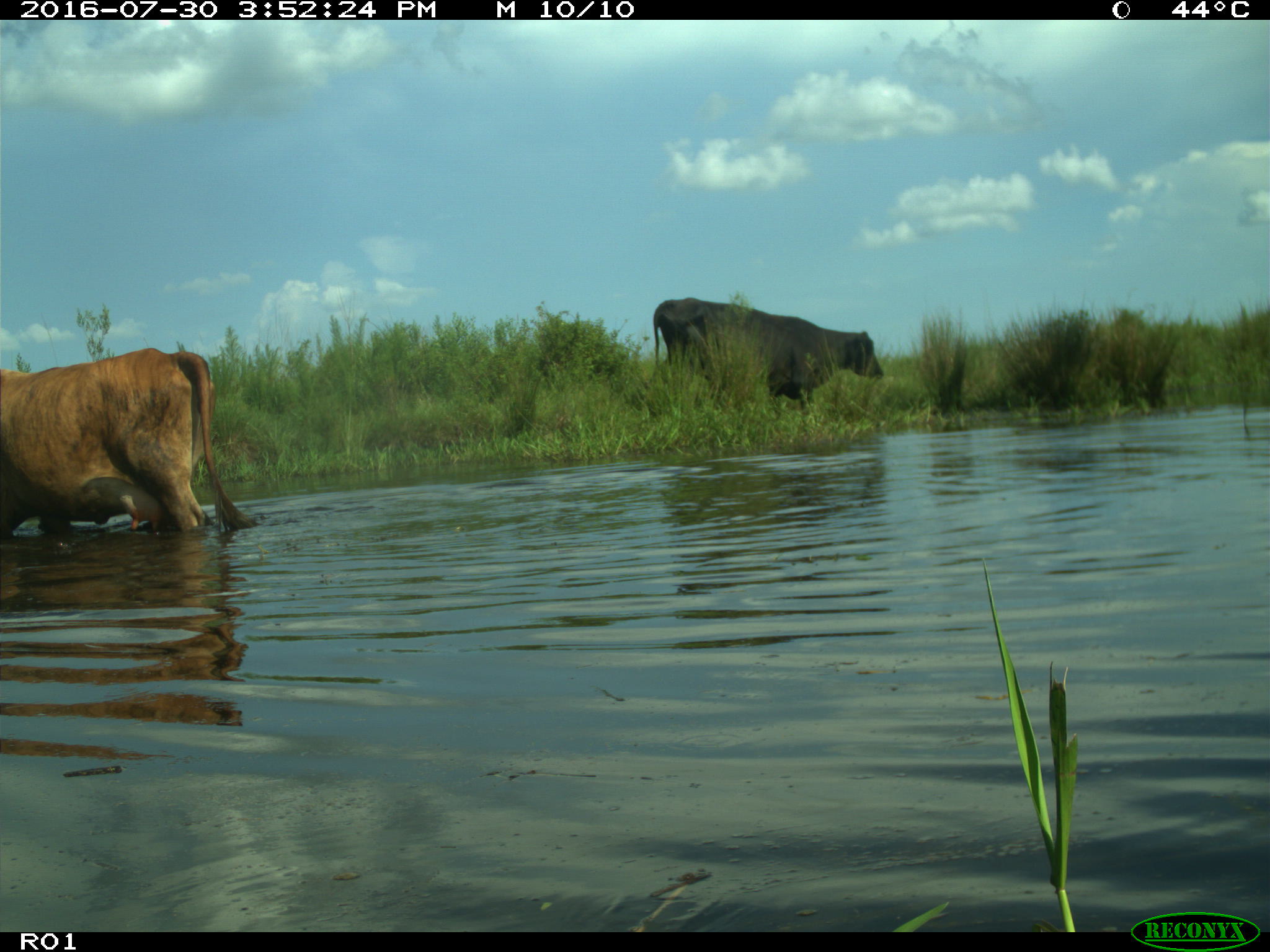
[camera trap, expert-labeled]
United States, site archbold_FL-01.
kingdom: Animalia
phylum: Chordata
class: Mammalia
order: Artiodactyla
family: Bovidae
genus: Bos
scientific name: Bos taurus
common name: domestic cow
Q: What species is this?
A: Bos taurus (domestic cow).